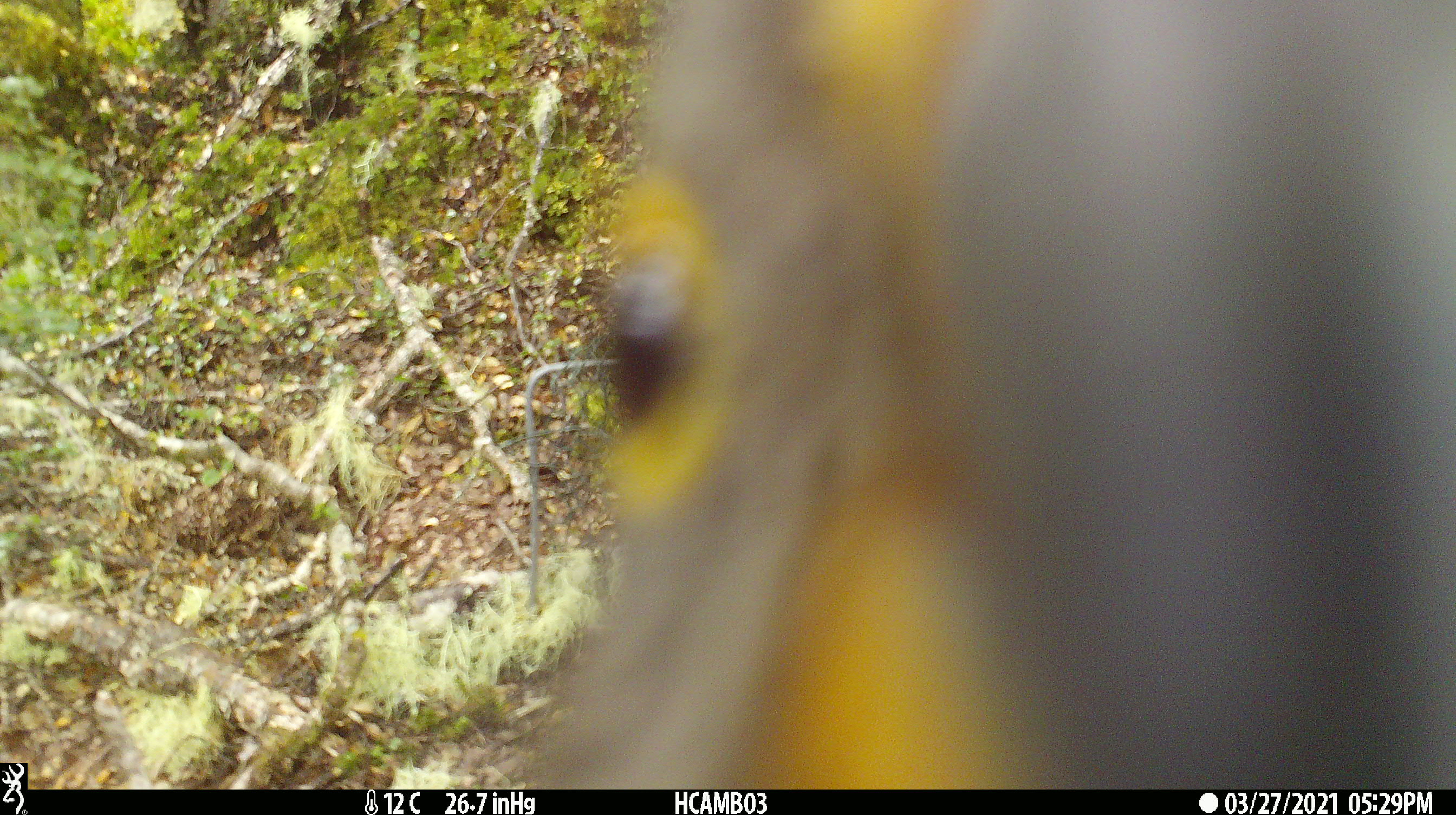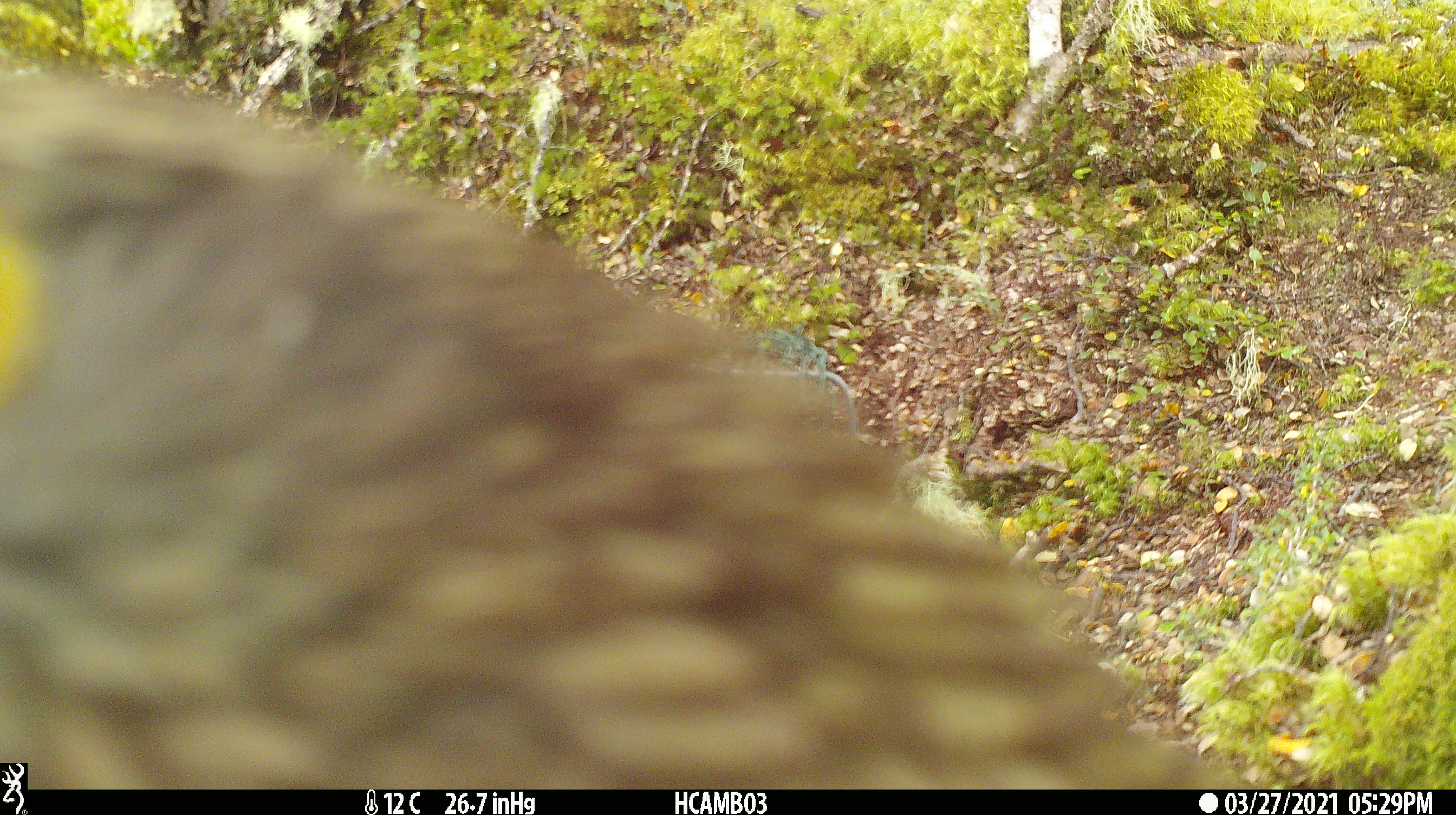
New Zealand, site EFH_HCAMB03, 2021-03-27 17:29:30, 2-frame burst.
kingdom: Animalia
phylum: Chordata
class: Aves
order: Psittaciformes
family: Strigopidae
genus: Nestor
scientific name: Nestor notabilis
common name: kea